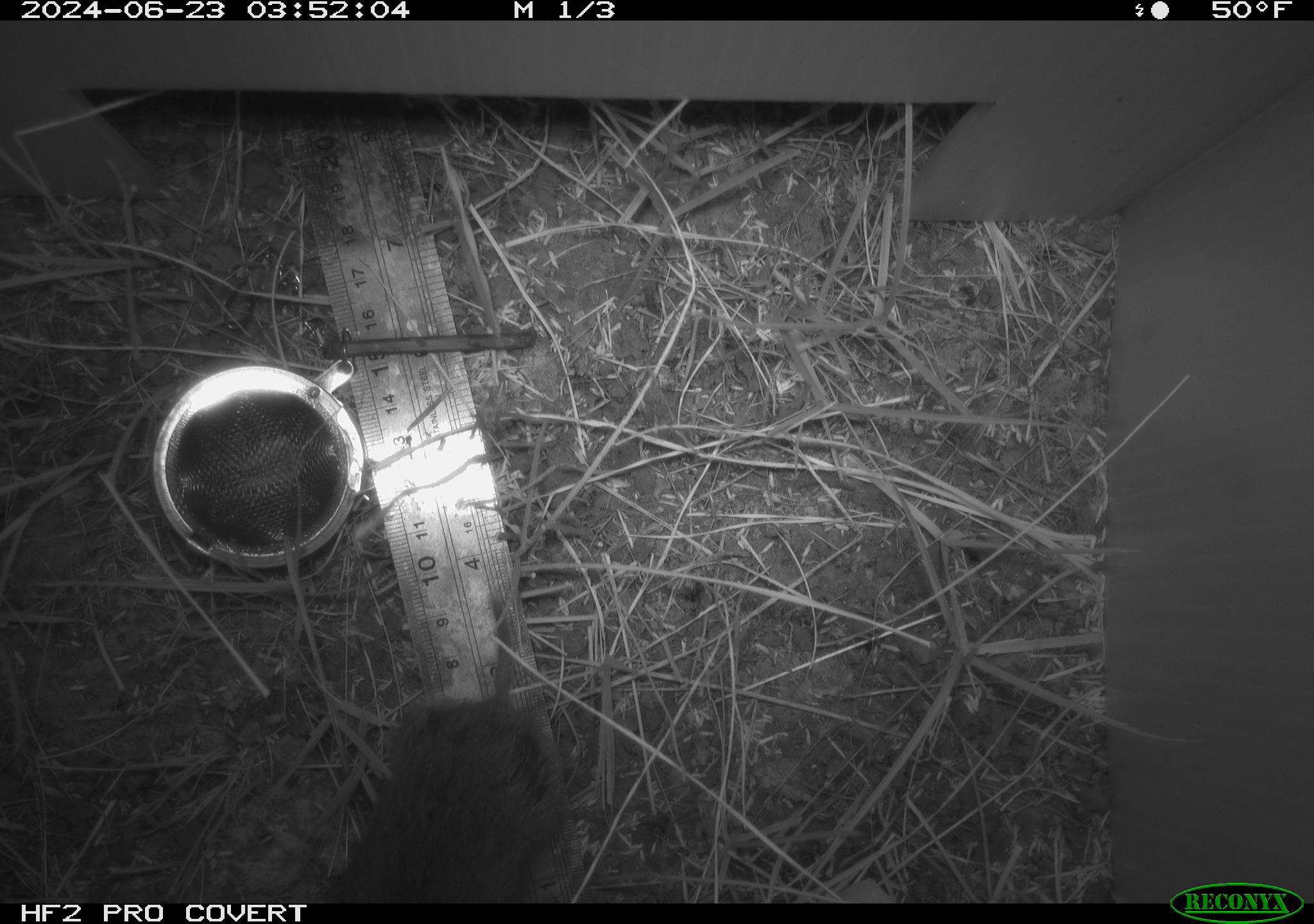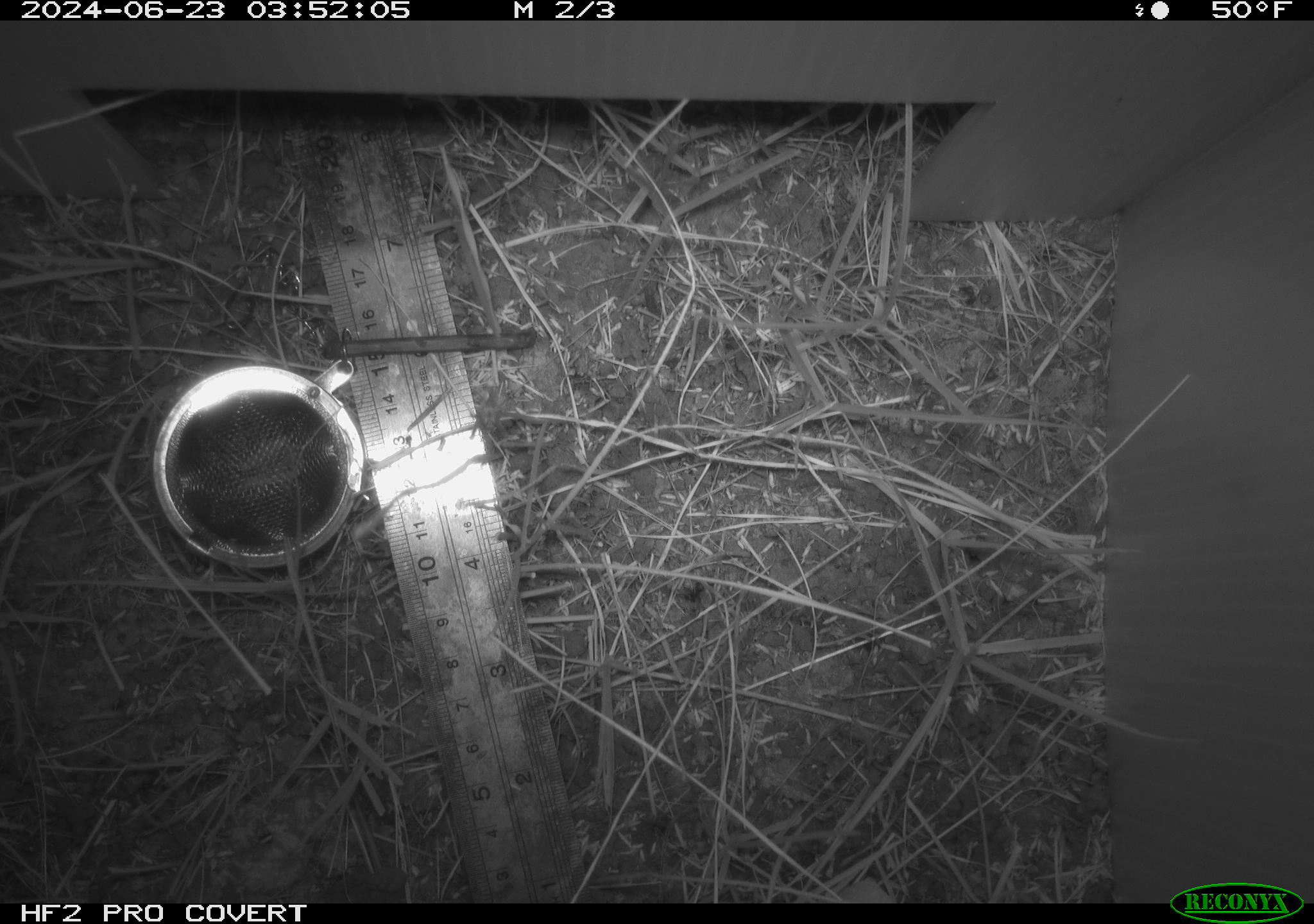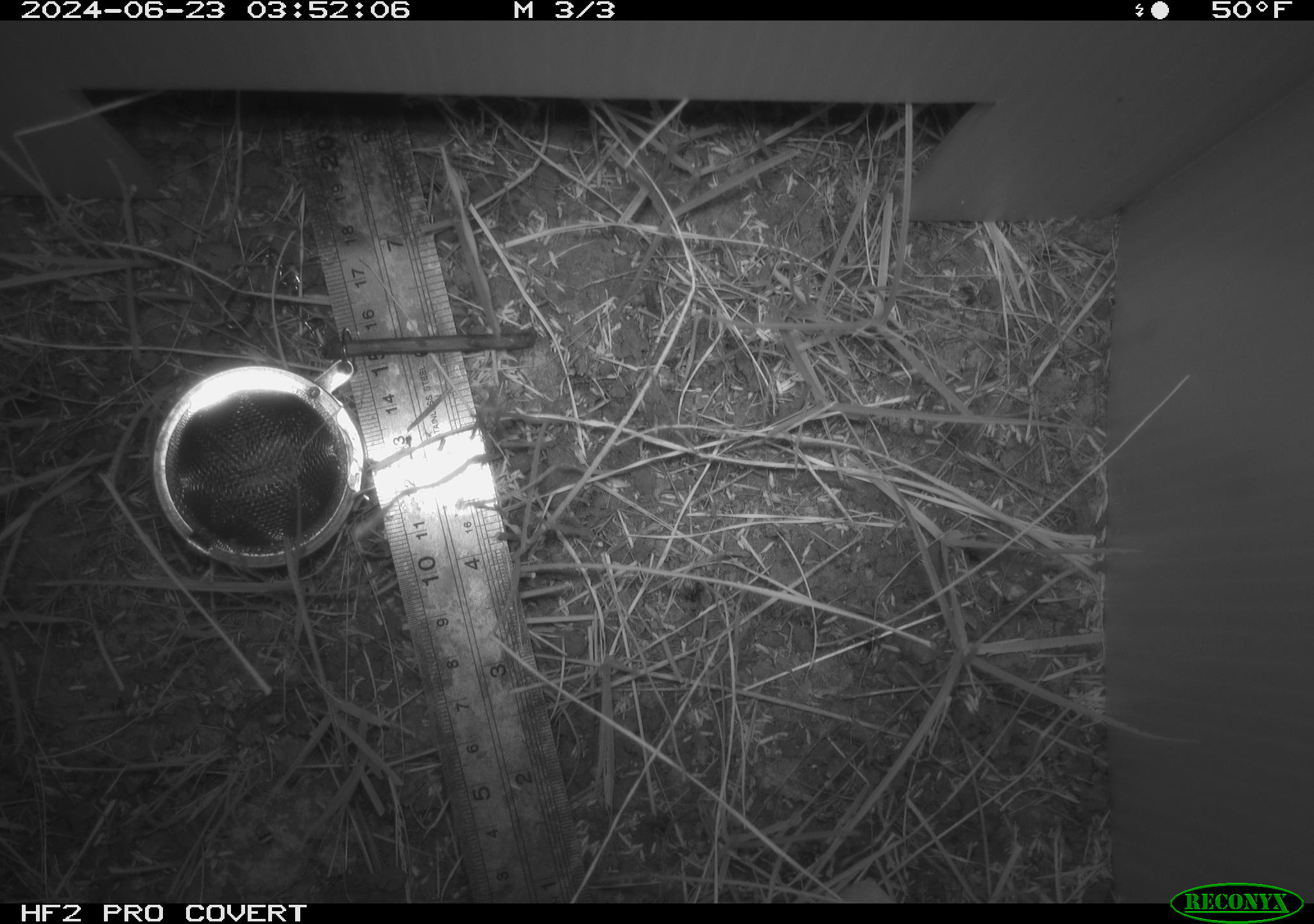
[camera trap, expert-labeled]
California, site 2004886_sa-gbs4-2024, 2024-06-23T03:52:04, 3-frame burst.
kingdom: Animalia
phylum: Chordata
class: Mammalia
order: Rodentia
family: Cricetidae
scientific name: Arvicolinae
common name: voles, lemmings, and muskrats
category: arvicolinae subfamily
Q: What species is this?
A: Arvicolinae subfamily (voles, lemmings, and muskrats) (Arvicolinae).